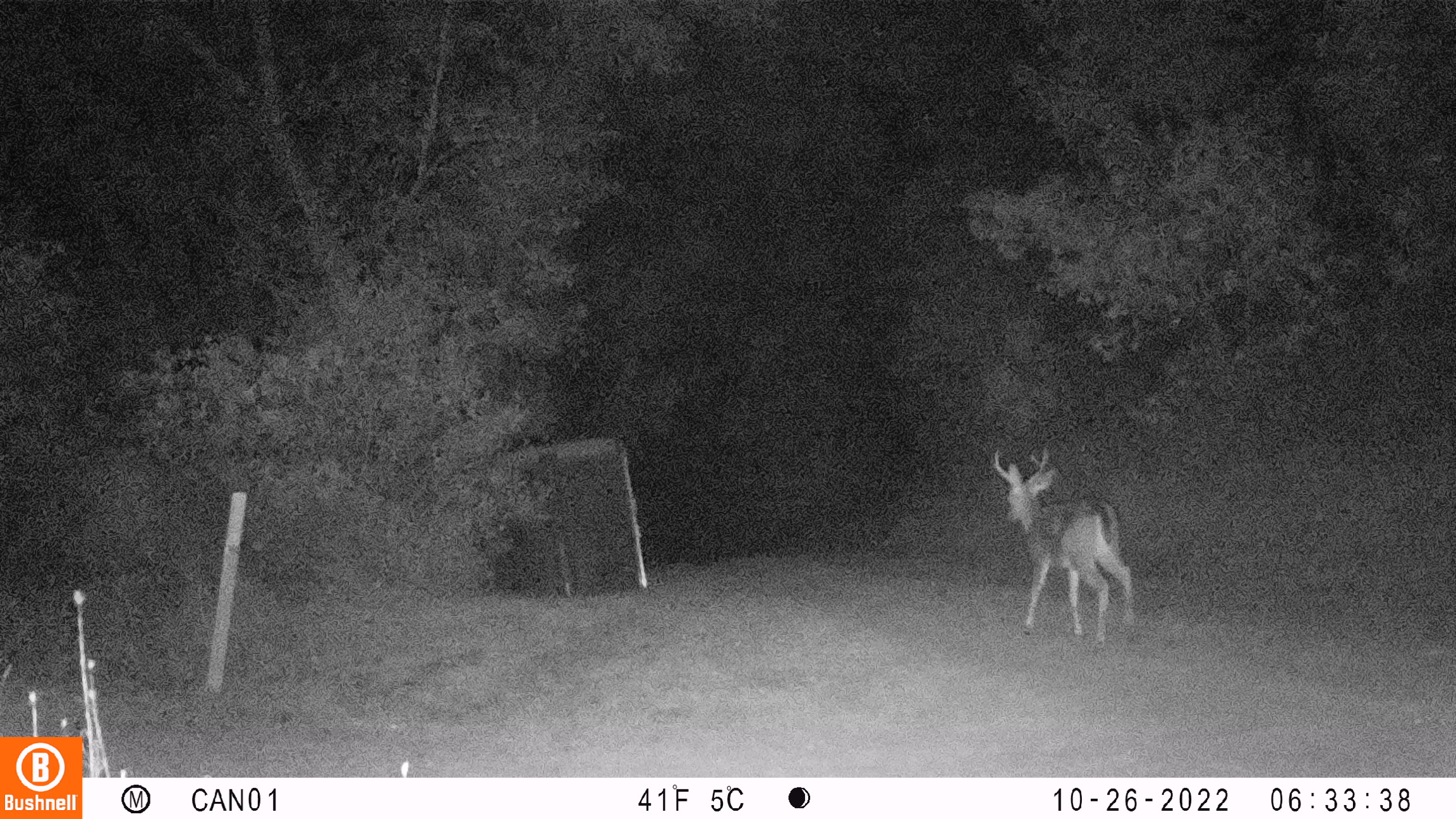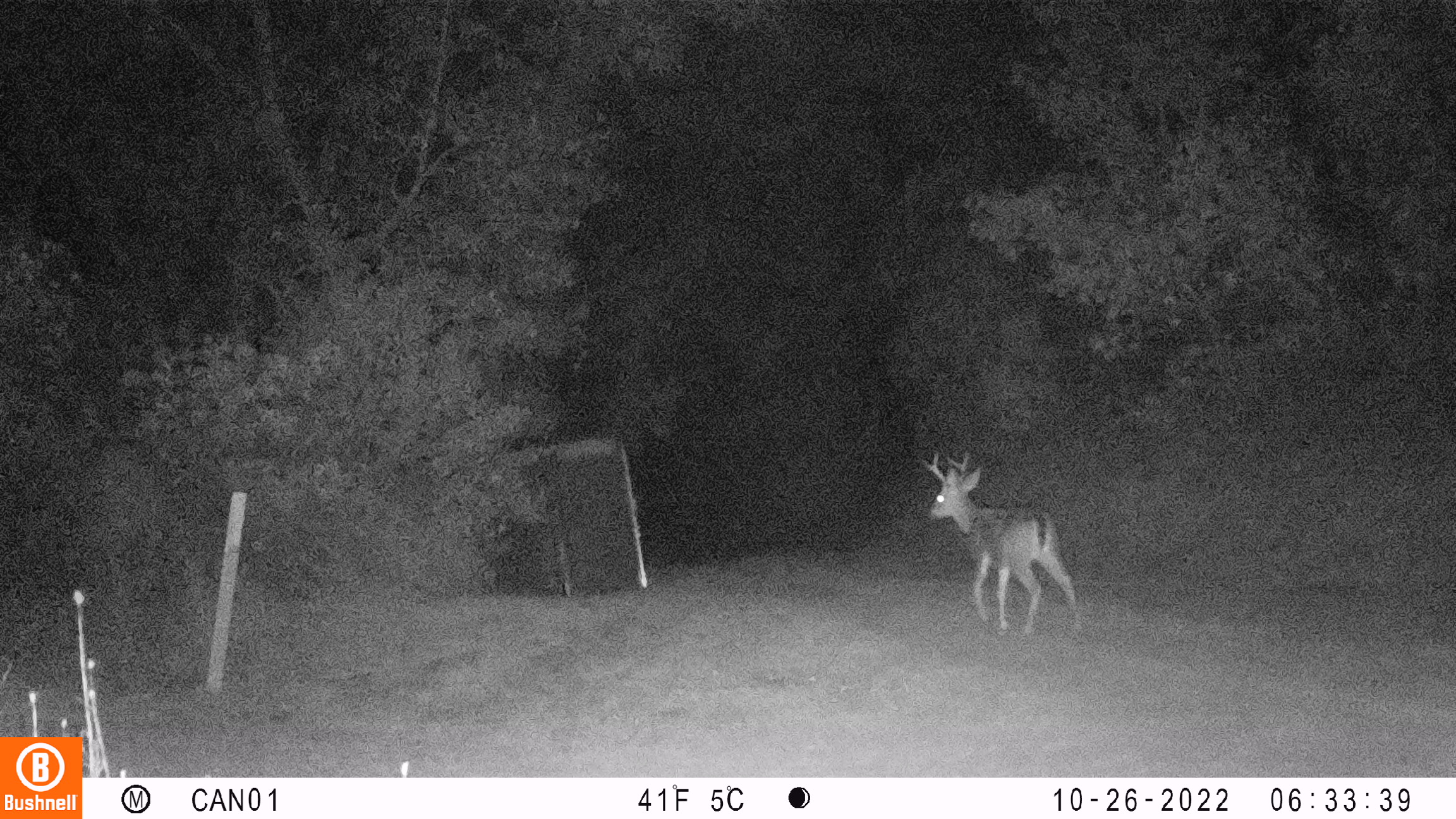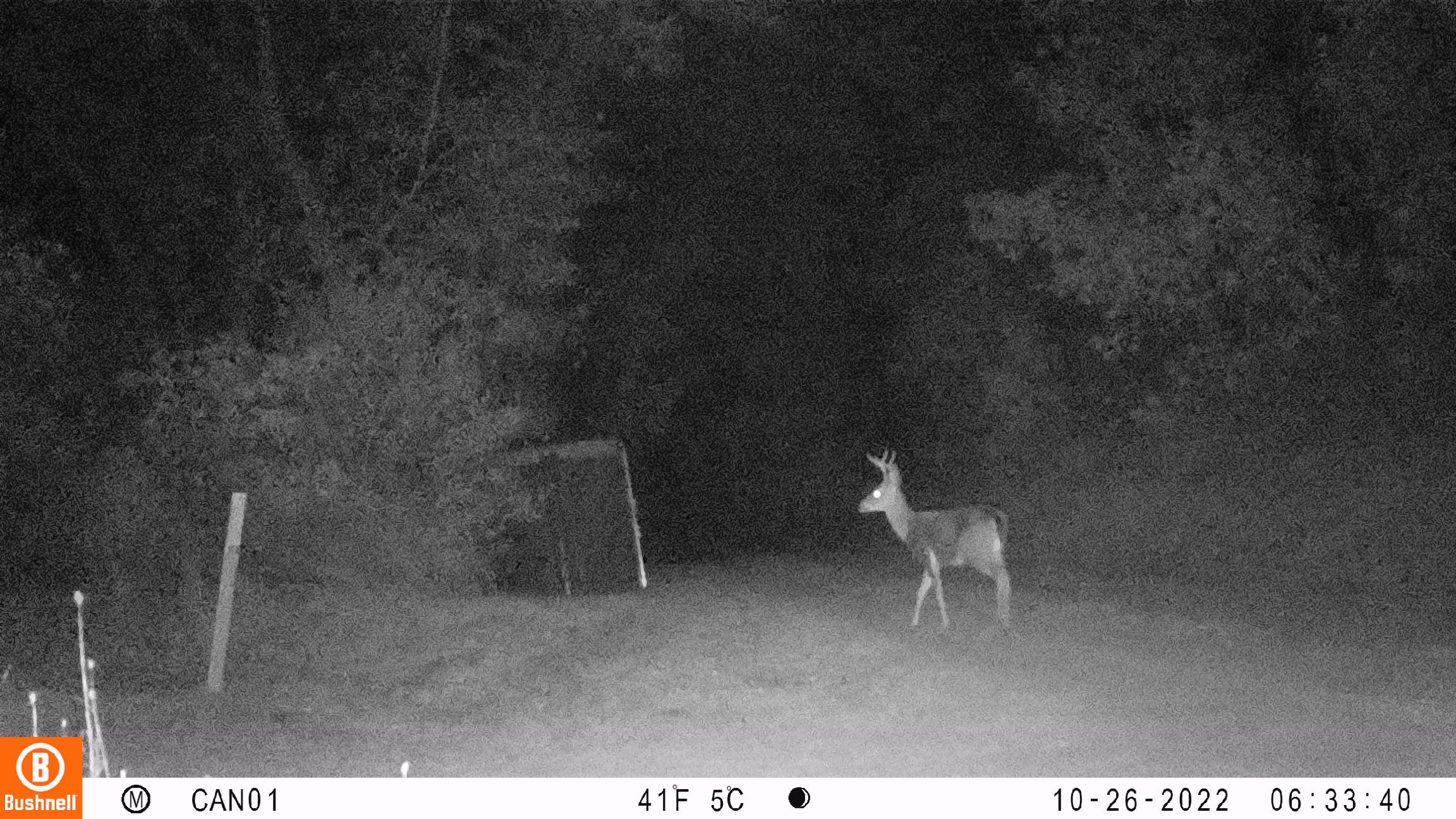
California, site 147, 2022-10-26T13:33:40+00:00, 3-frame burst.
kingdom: Animalia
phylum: Chordata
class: Mammalia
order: Artiodactyla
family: Cervidae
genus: Odocoileus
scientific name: Odocoileus hemionus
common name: mule deer